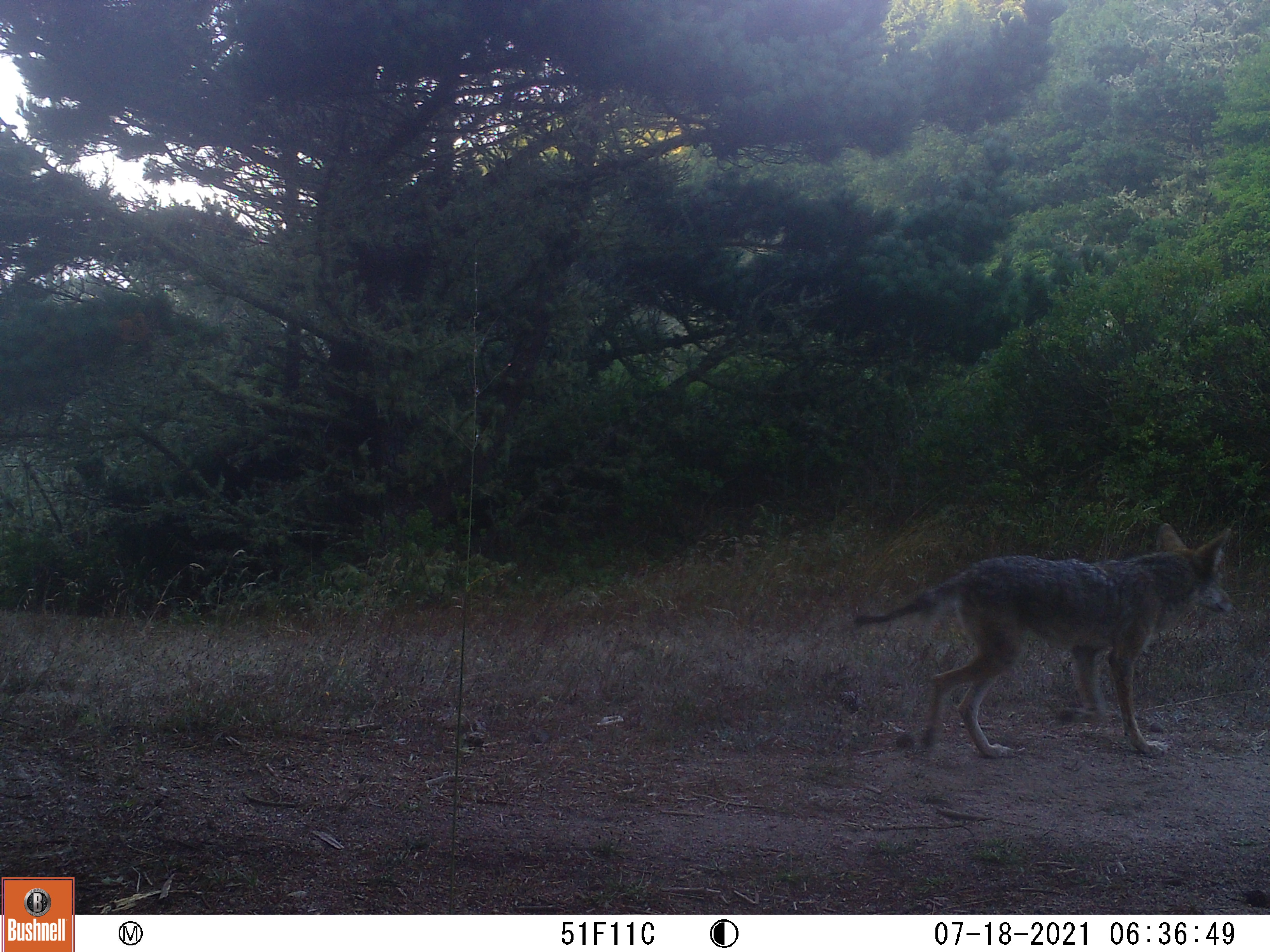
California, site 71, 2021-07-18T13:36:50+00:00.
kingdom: Animalia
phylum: Chordata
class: Mammalia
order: Carnivora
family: Canidae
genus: Canis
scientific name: Canis latrans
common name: coyote